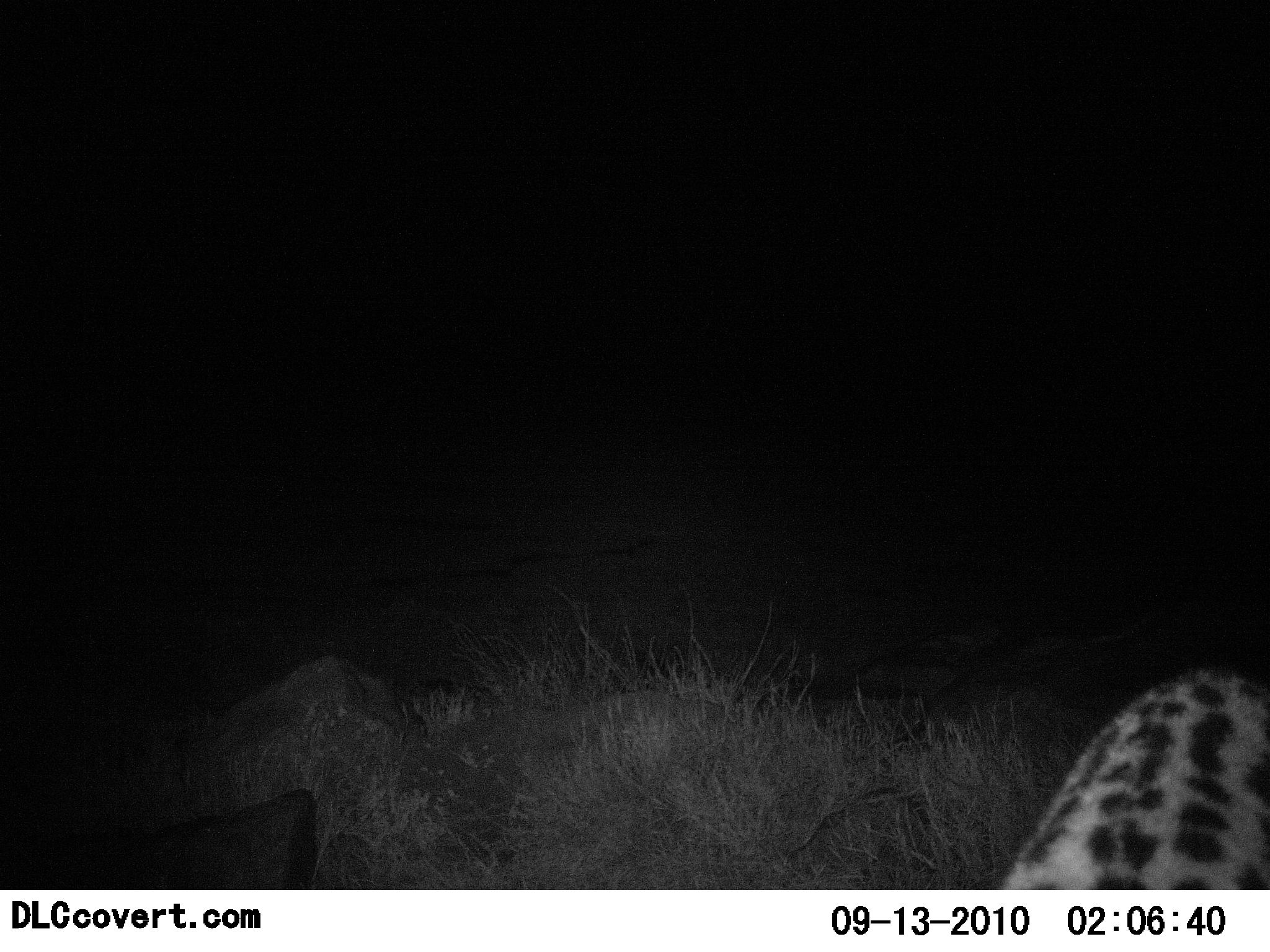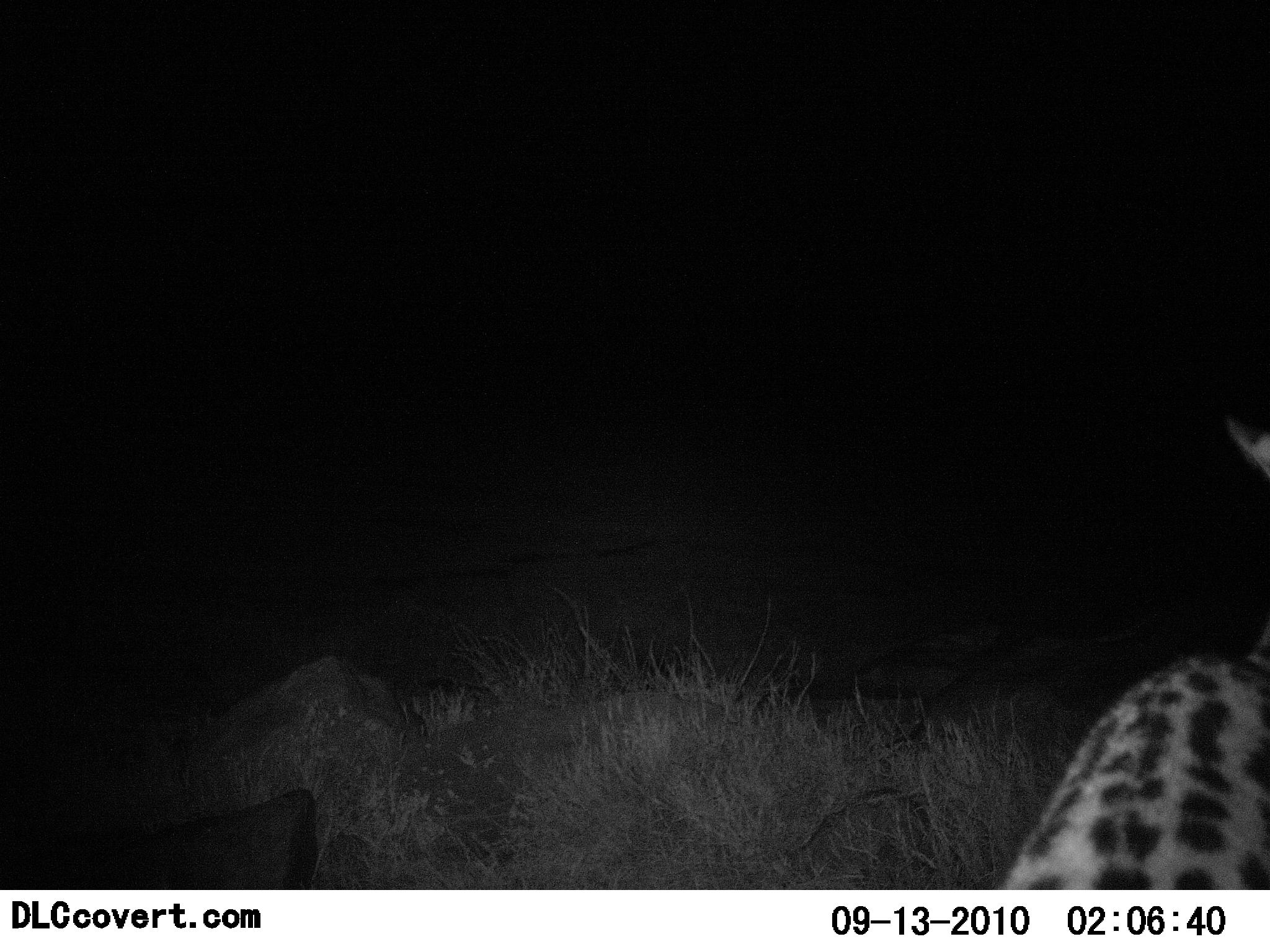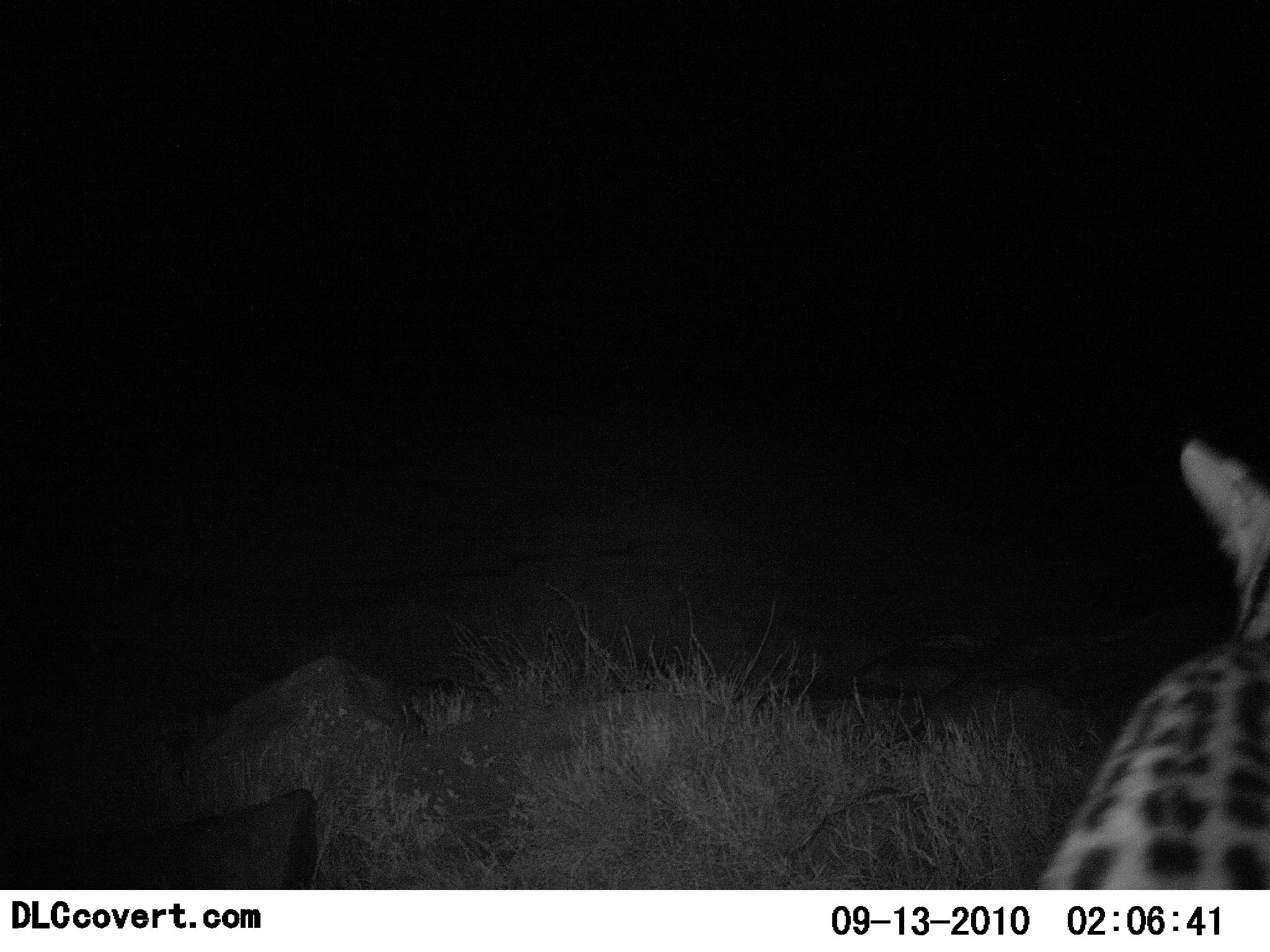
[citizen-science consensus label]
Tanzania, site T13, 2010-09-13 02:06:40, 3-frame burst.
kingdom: Animalia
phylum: Chordata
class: Mammalia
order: Carnivora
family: Felidae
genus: Leptailurus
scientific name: Leptailurus serval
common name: serval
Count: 1.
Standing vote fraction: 67%.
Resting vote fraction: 7%.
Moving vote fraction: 27%.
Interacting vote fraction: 0%.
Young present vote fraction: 0%.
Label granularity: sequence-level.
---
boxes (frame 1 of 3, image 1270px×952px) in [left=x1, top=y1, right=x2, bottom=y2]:
animal: [left=1003, top=667, right=1270, bottom=889]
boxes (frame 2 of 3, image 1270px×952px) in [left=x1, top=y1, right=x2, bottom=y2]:
animal: [left=1001, top=411, right=1270, bottom=890]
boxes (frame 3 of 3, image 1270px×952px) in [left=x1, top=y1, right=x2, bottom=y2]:
animal: [left=1042, top=440, right=1270, bottom=890]